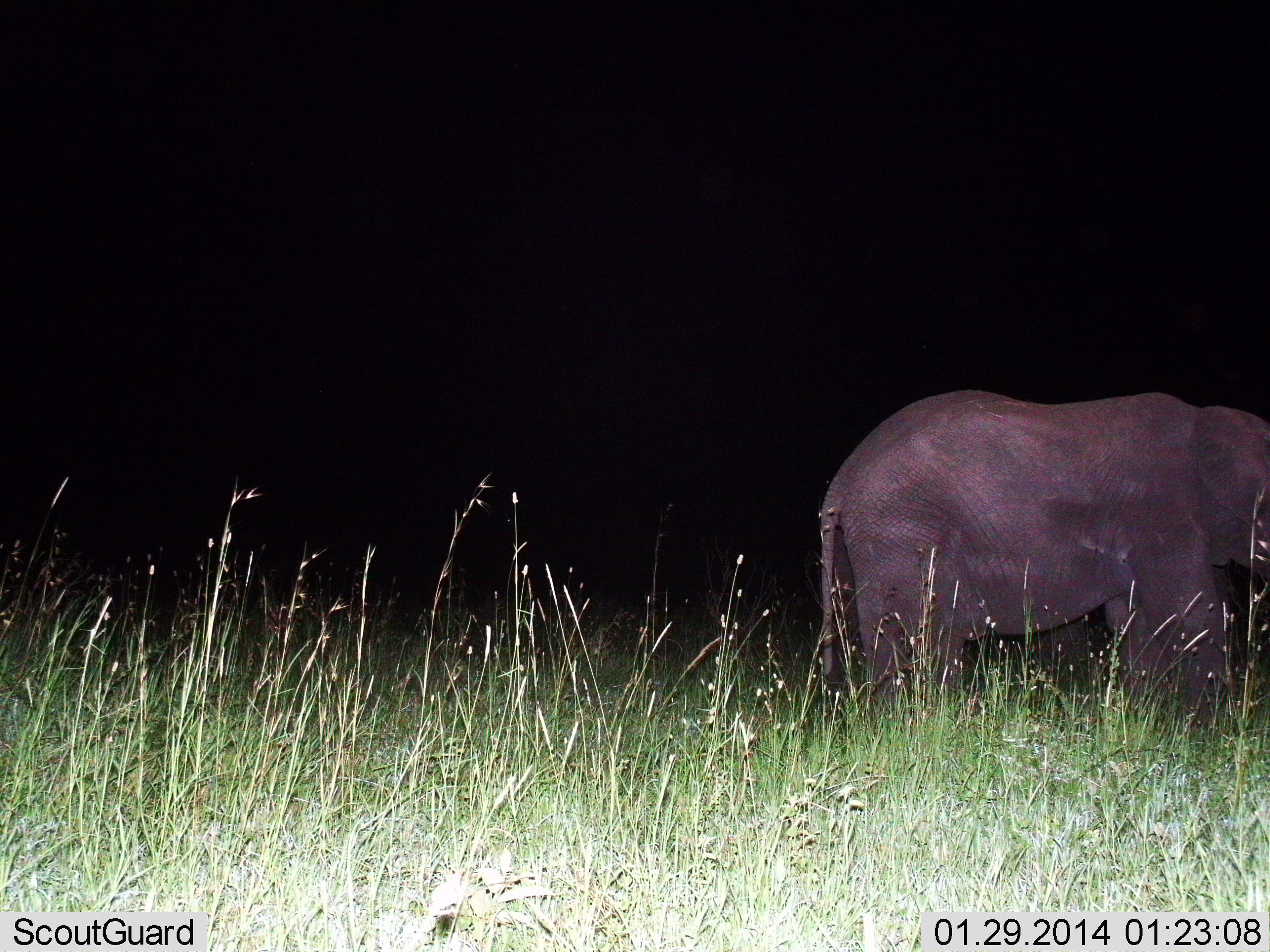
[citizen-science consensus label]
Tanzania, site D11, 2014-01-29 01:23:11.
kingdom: Animalia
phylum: Chordata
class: Mammalia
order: Proboscidea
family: Elephantidae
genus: Loxodonta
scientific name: Loxodonta africana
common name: african bush elephant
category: elephant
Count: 1.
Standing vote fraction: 90%.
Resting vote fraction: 0%.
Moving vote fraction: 10%.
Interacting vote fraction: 0%.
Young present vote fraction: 10%.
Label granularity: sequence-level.